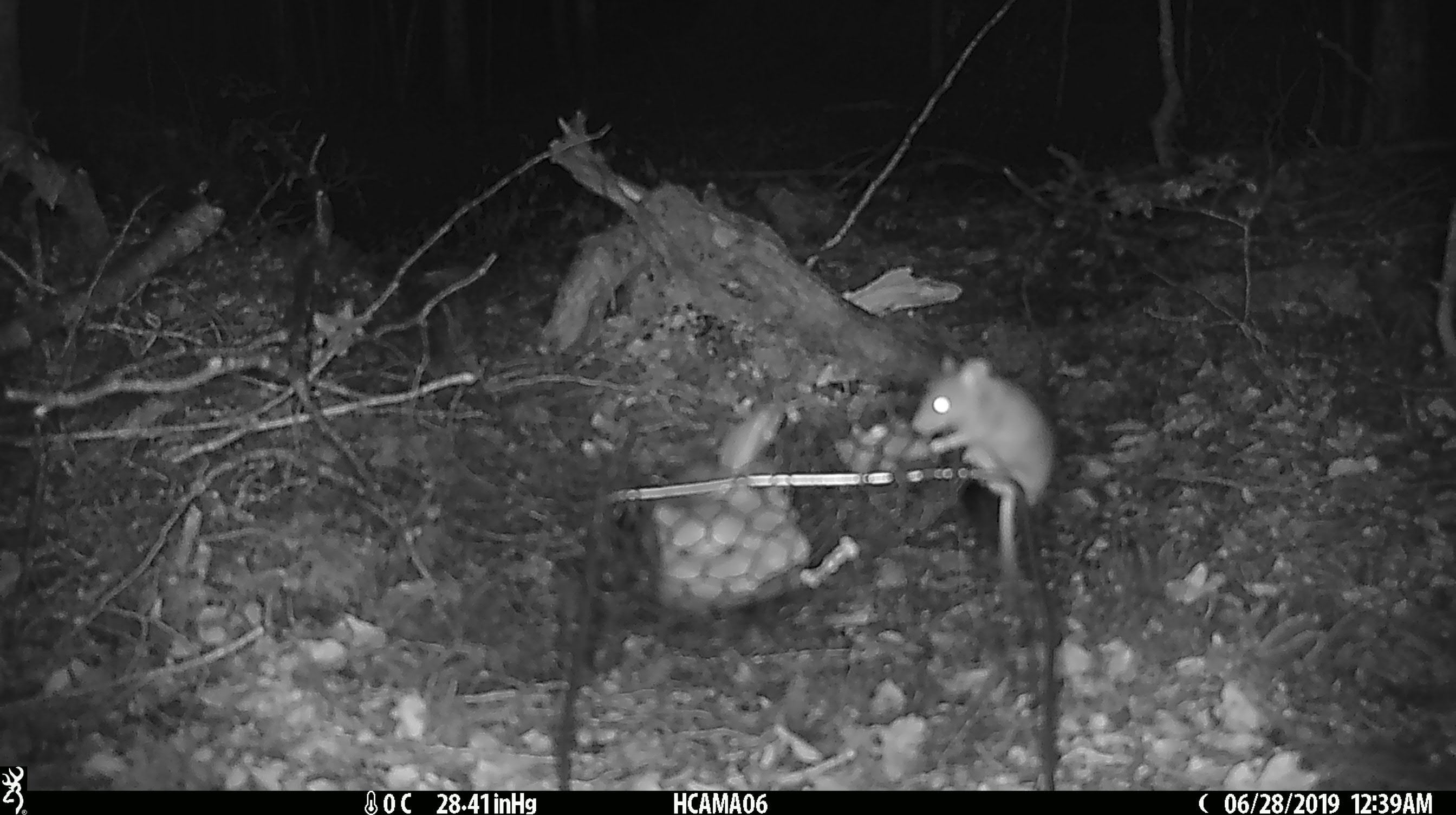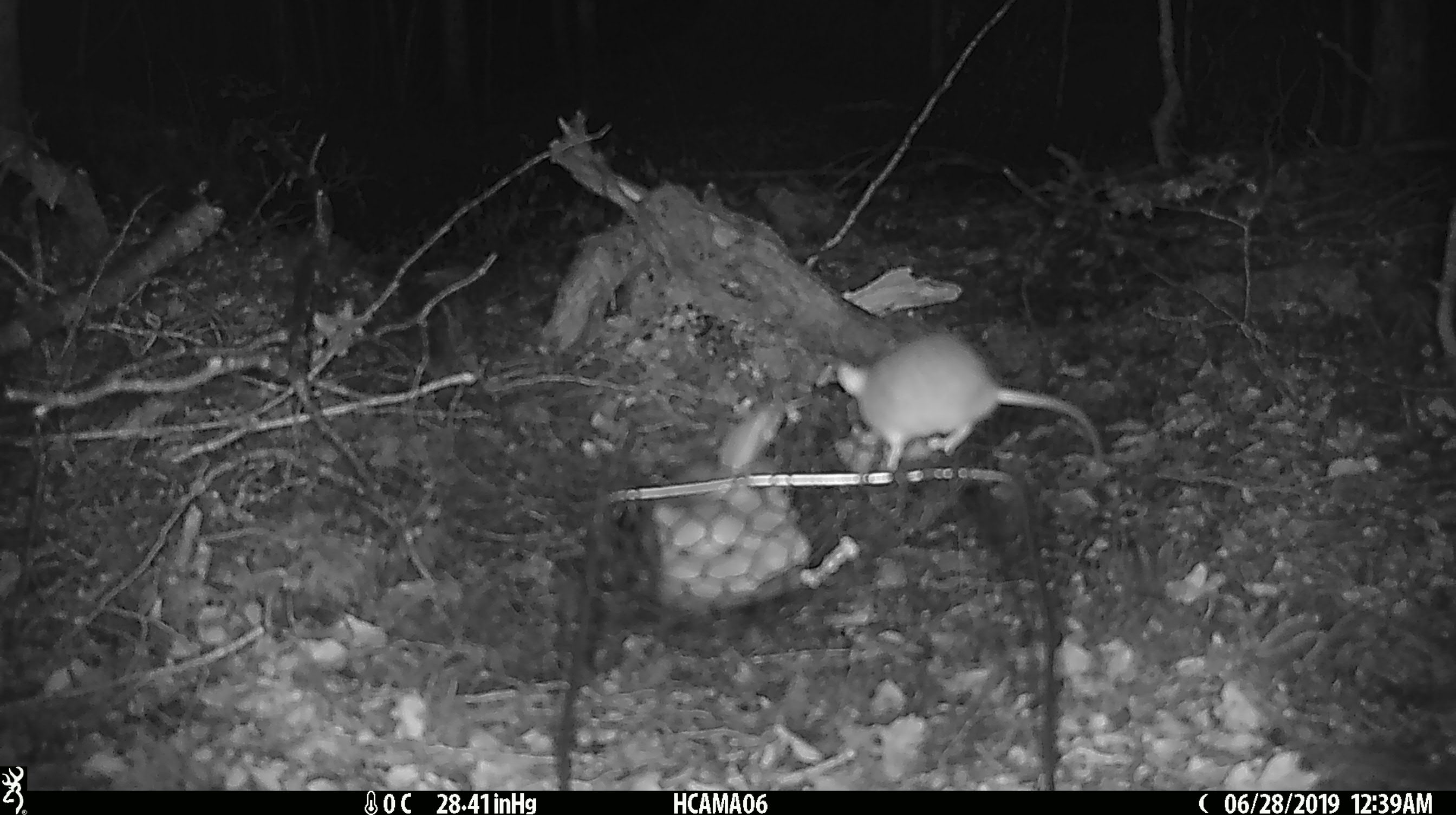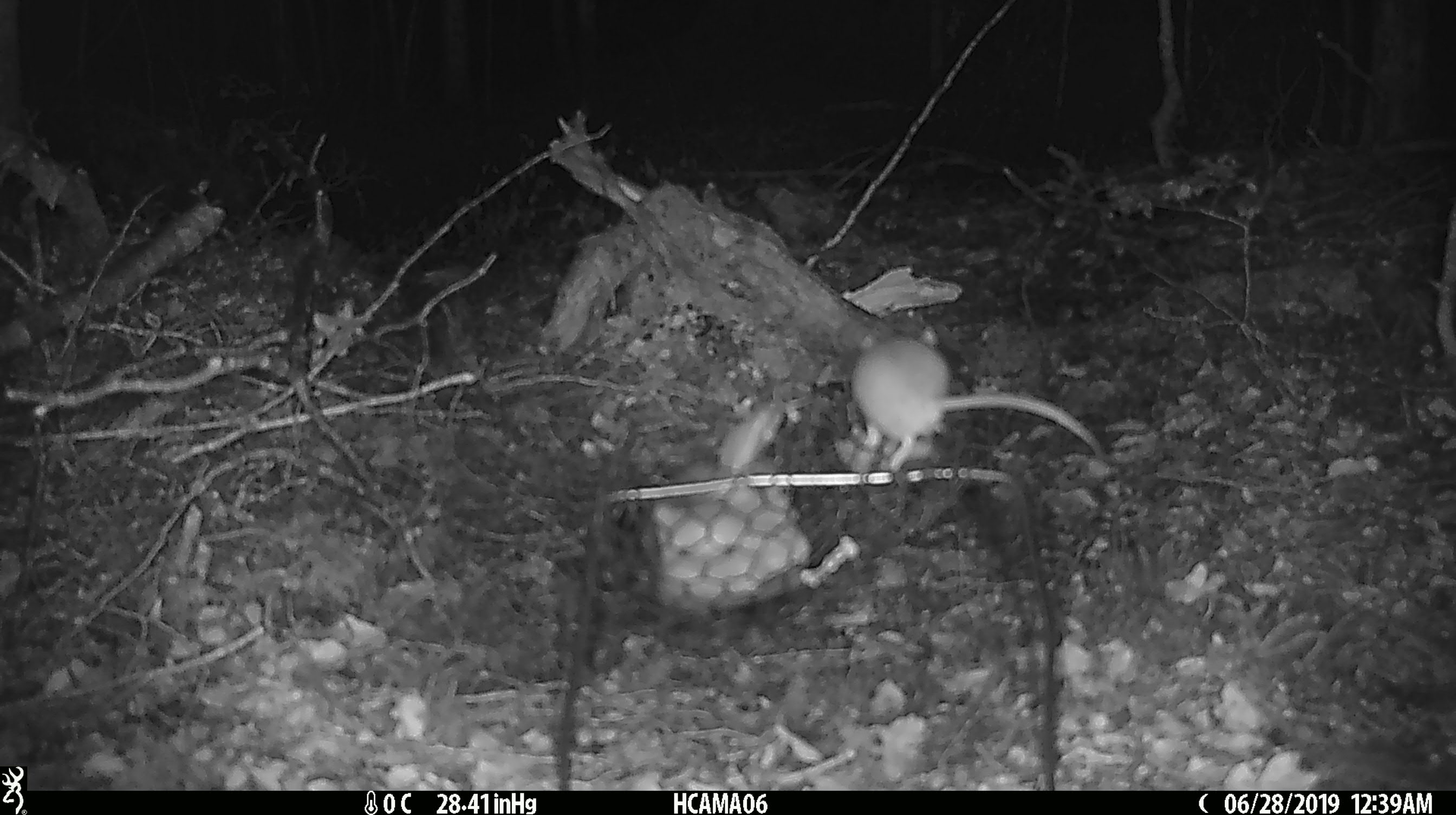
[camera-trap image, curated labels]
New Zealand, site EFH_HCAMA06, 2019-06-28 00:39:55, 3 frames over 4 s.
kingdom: Animalia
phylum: Chordata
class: Mammalia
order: Rodentia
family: Muridae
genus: Mus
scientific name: Mus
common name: mouse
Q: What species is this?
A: Mouse (Mus).